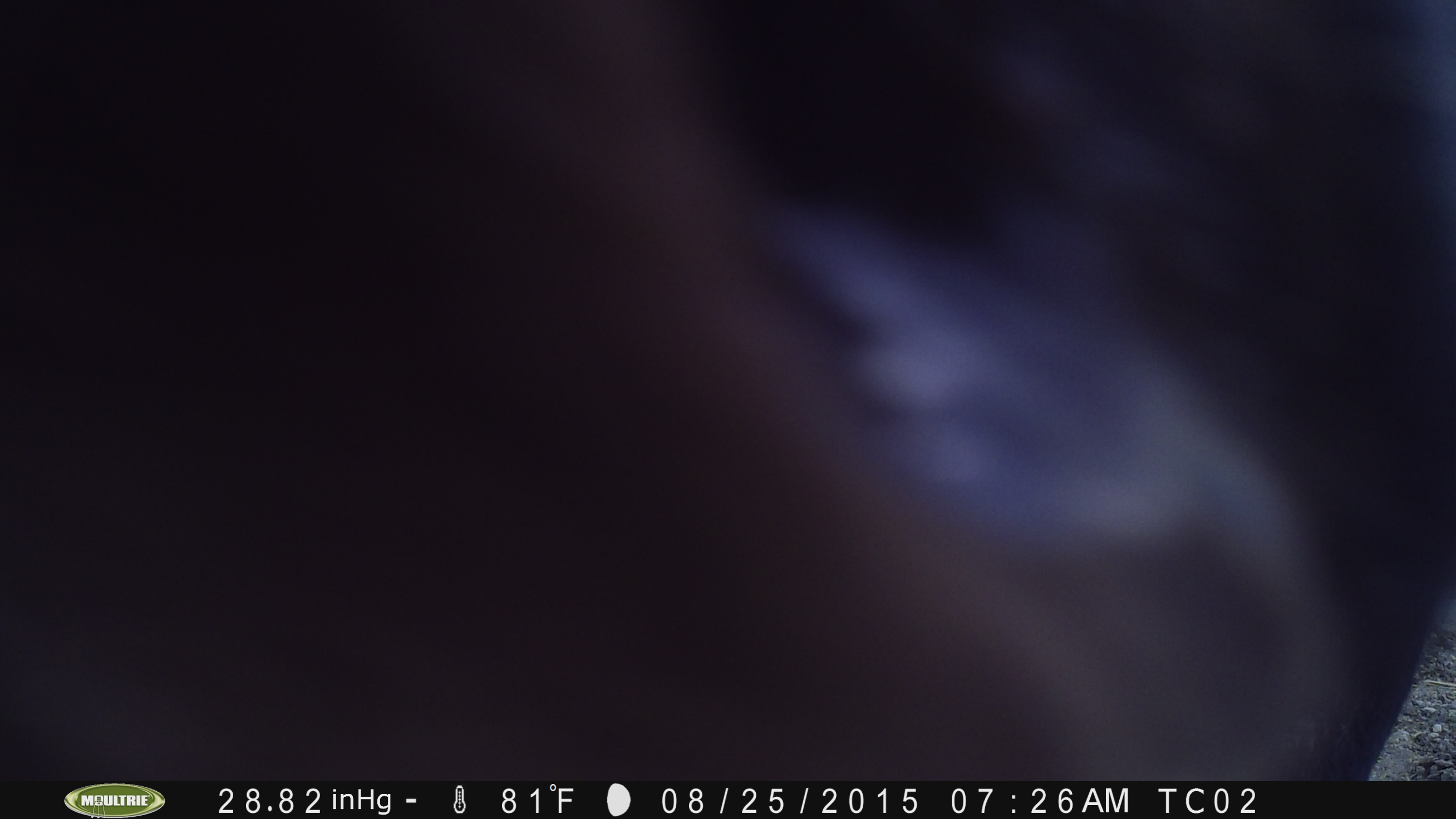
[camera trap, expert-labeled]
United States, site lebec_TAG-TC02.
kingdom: Animalia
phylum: Chordata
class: Mammalia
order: Artiodactyla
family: Bovidae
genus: Bos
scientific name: Bos taurus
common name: domestic cow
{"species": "Bos taurus (domestic cow)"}